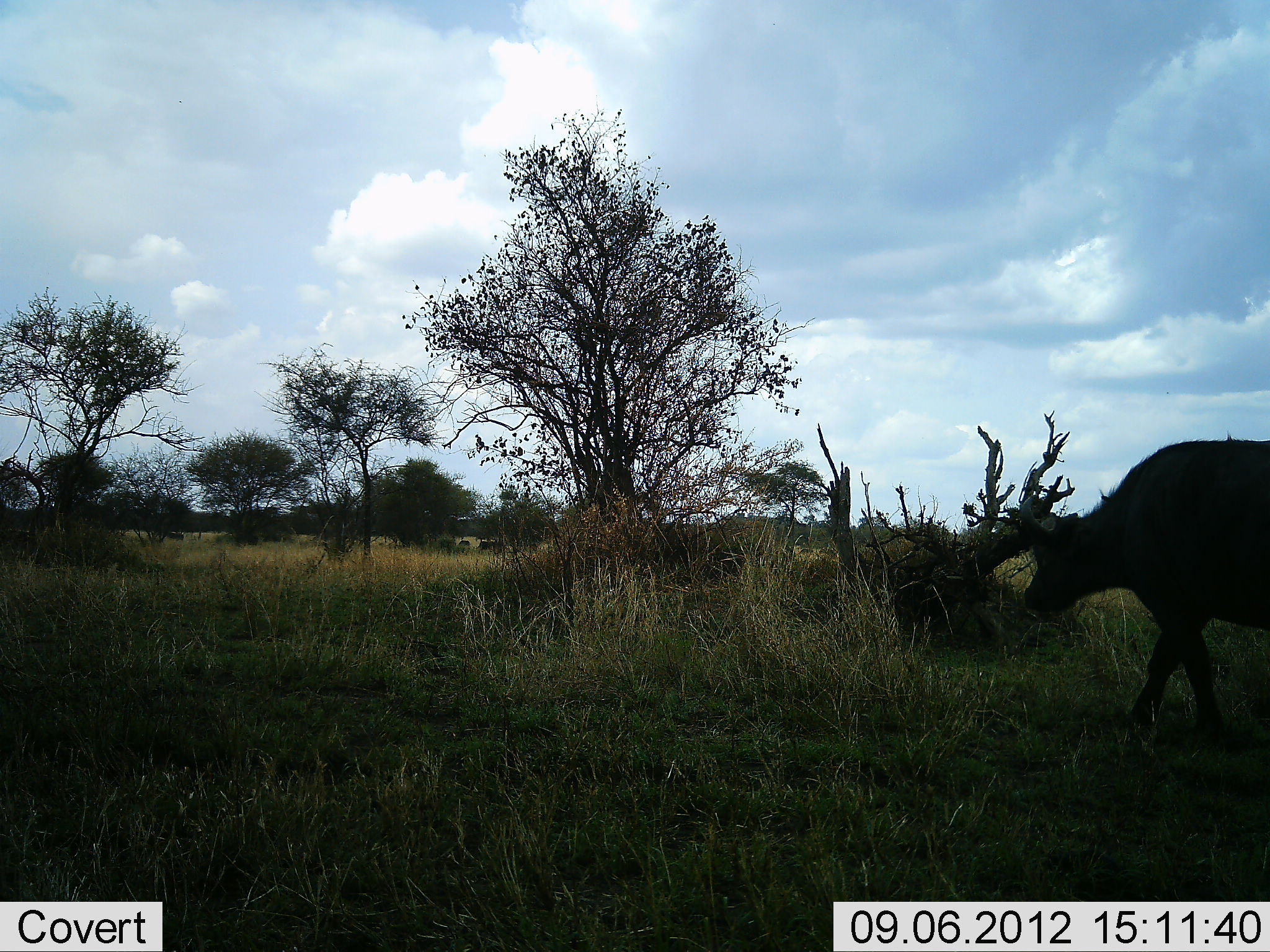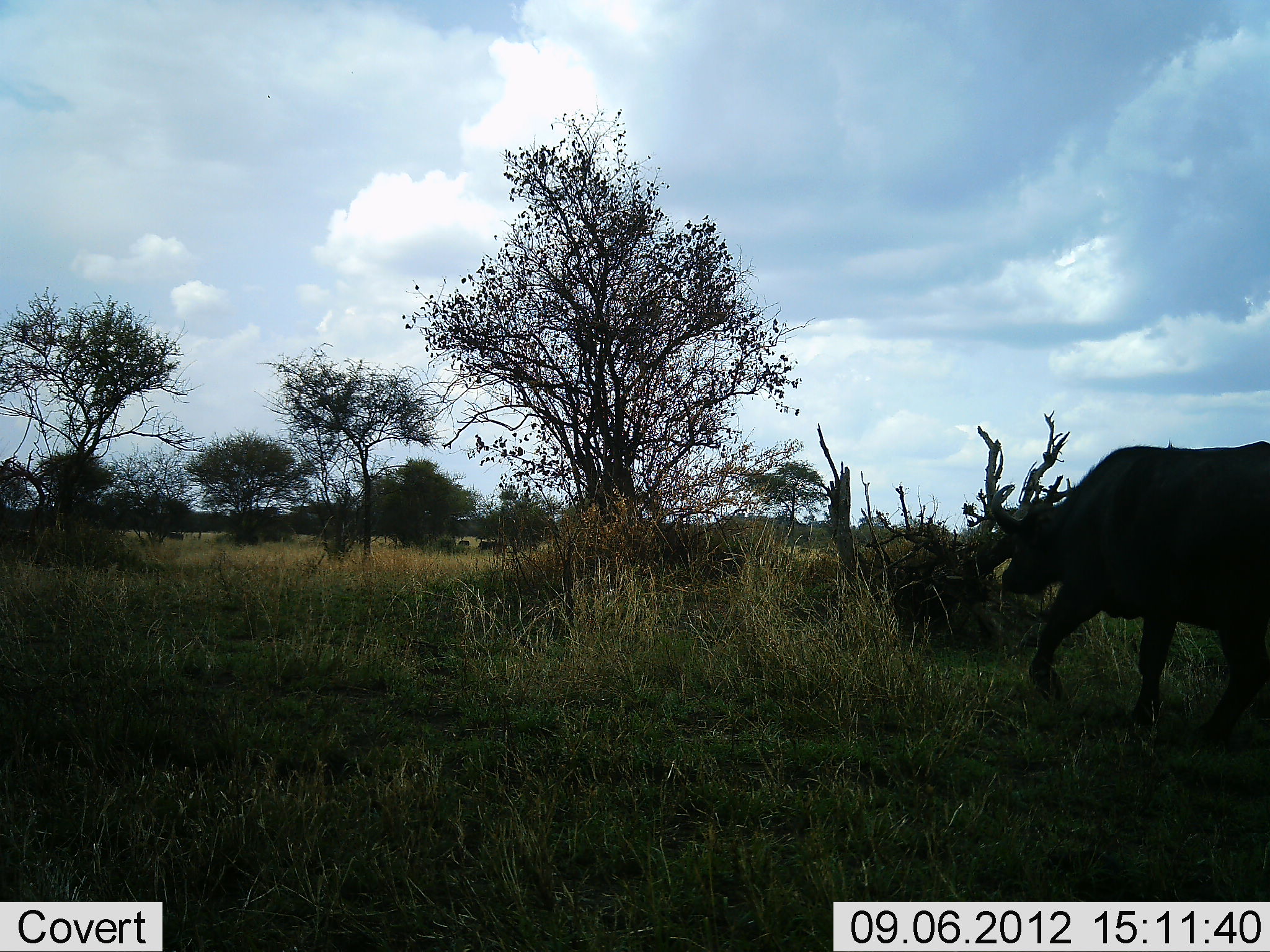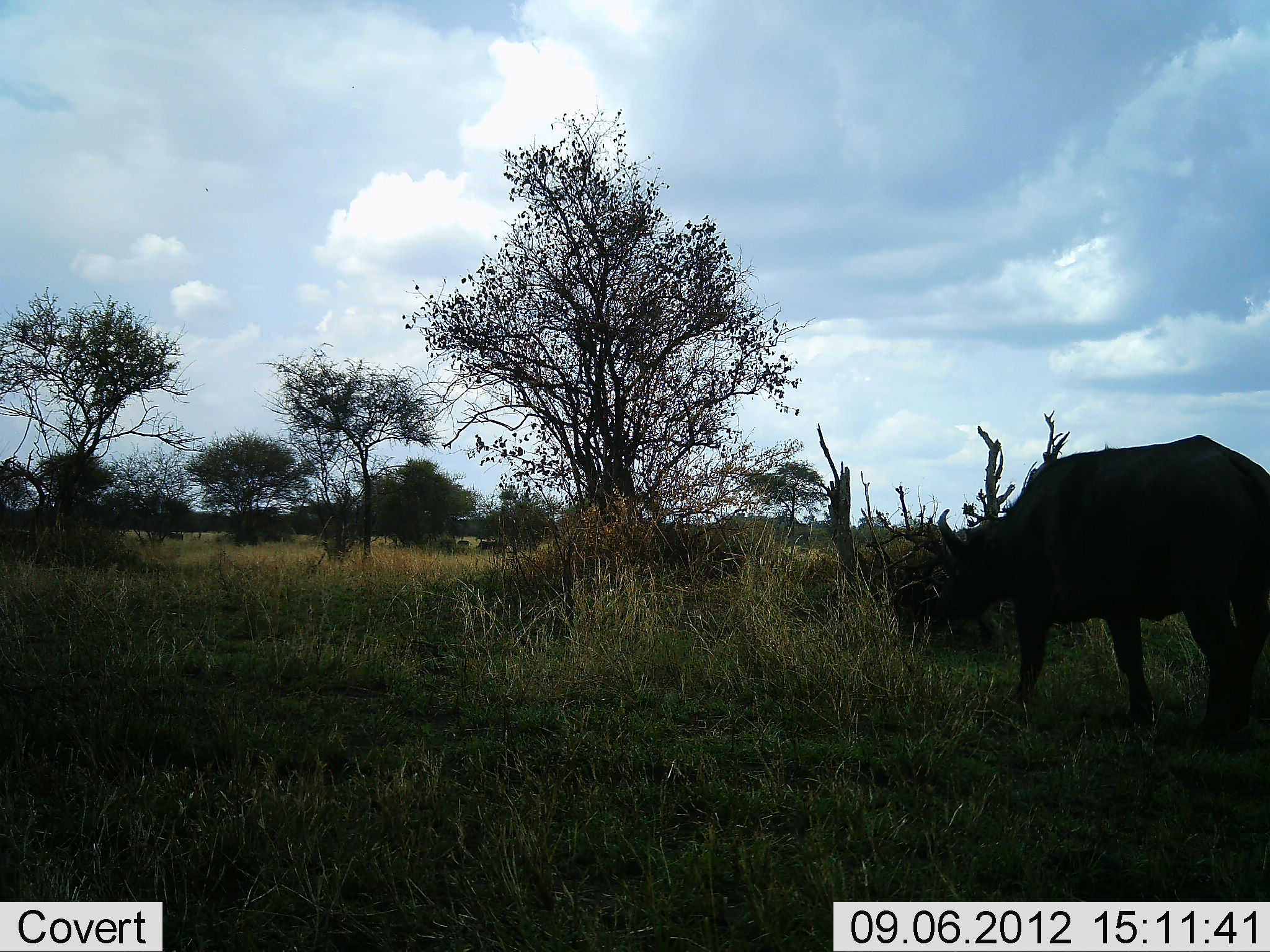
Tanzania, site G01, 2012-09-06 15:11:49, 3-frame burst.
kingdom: Animalia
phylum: Chordata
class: Mammalia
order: Artiodactyla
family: Bovidae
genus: Syncerus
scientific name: Syncerus caffer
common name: cape buffalo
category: buffalo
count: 1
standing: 30%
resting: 0%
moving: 80%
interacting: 0%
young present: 0%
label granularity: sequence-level